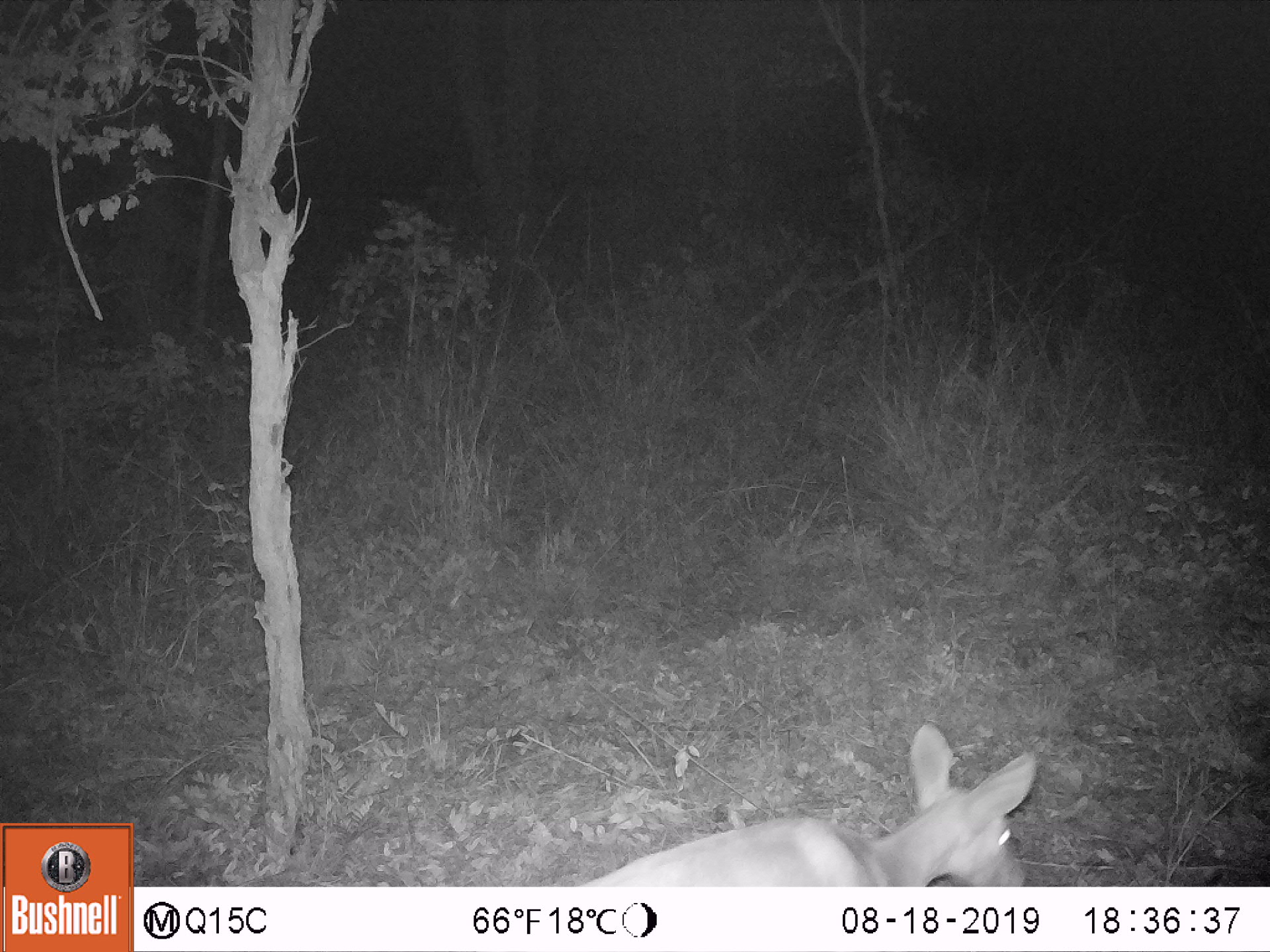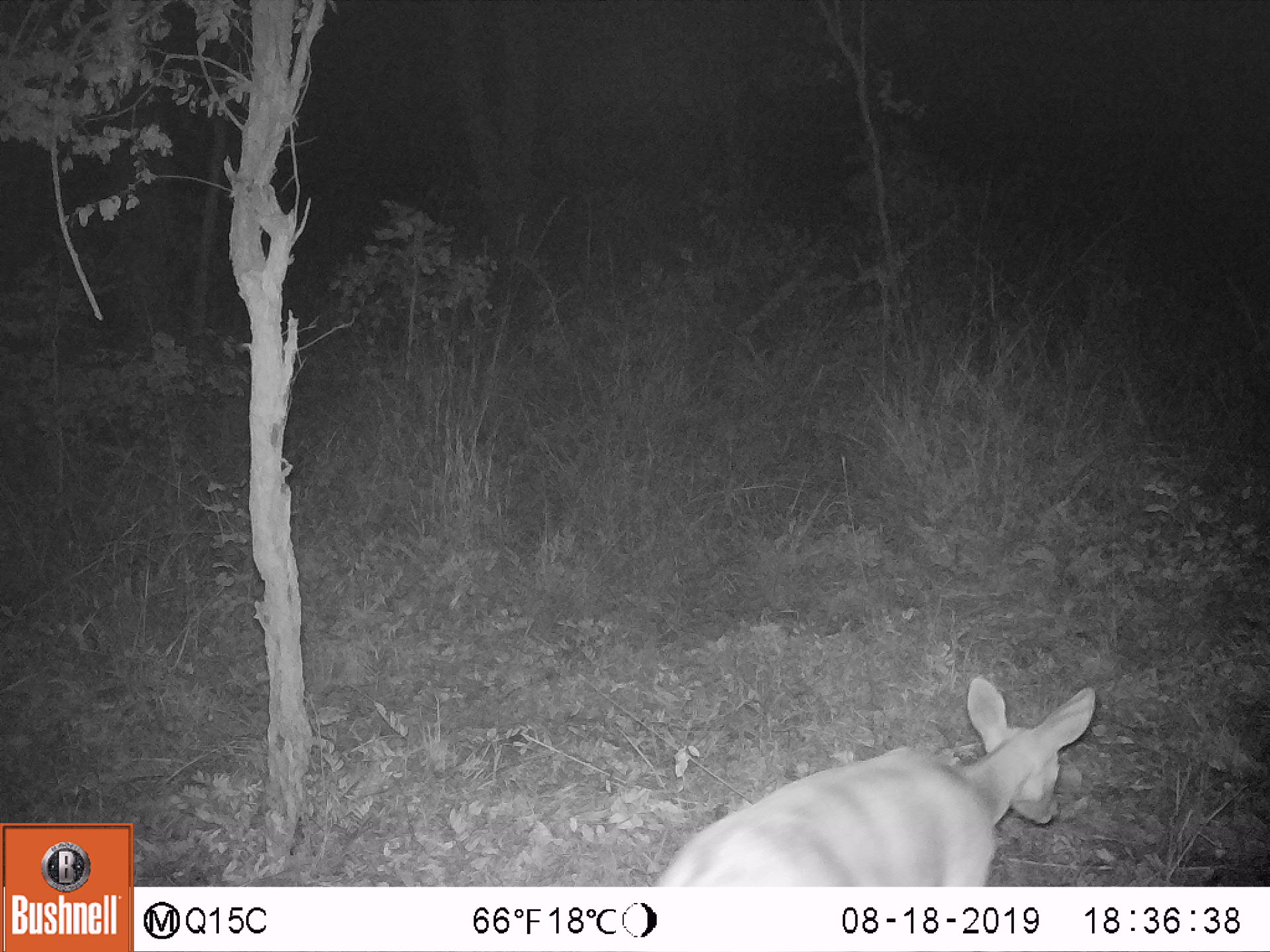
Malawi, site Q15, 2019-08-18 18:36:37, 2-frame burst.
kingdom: Animalia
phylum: Chordata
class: Mammalia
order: Artiodactyla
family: Bovidae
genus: Tragelaphus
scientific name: Tragelaphus sylvaticus sylvaticus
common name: cape bushbuck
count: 1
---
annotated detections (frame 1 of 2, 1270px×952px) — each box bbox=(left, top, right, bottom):
cape bushbuck: bbox=(580, 713, 1036, 883)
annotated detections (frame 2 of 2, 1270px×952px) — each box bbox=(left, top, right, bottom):
cape bushbuck: bbox=(652, 676, 1100, 883)